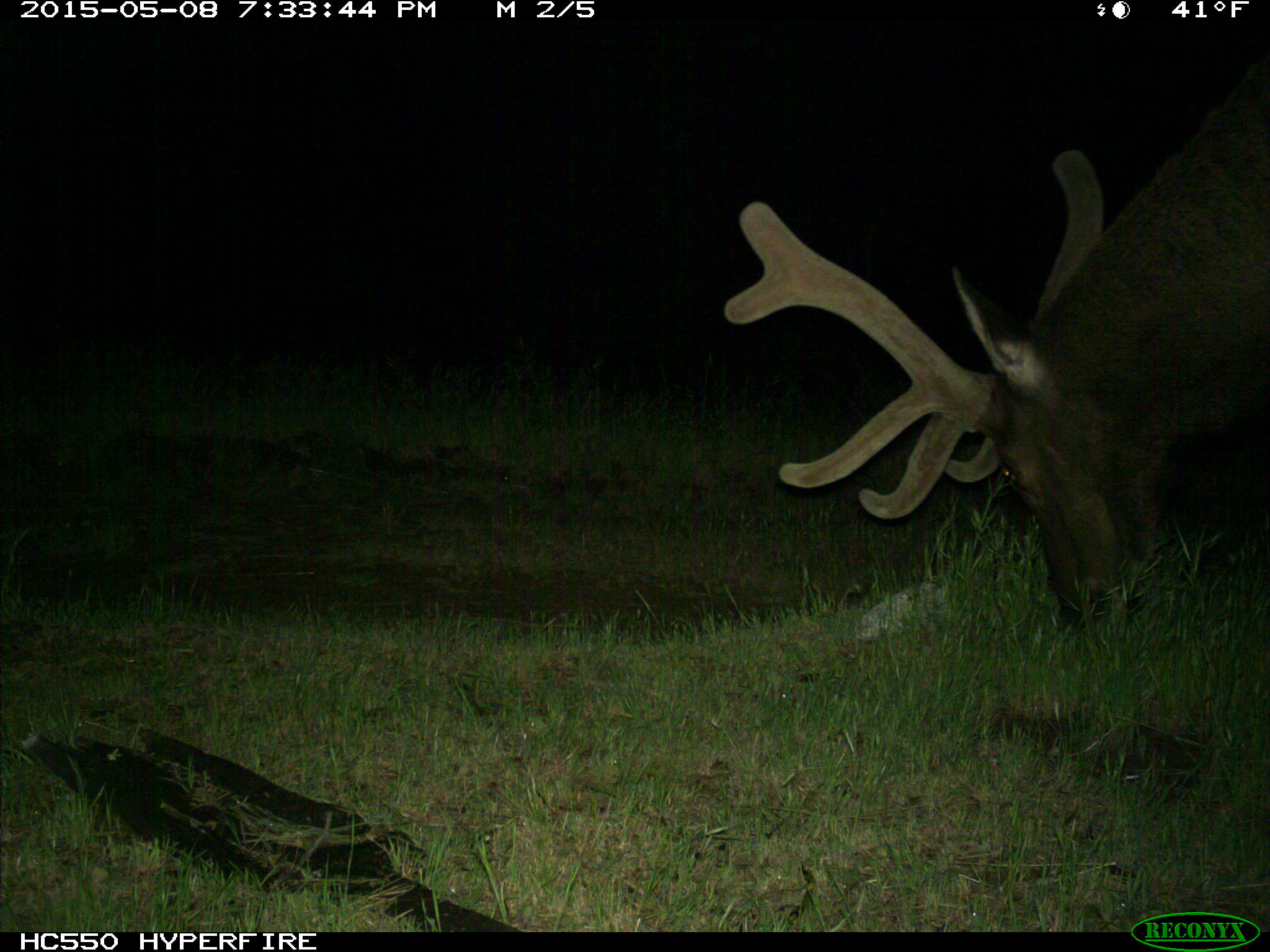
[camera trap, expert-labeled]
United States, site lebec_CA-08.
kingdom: Animalia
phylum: Chordata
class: Mammalia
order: Artiodactyla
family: Cervidae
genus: Cervus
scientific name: Cervus canadensis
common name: elk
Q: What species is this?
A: Cervus canadensis (elk).